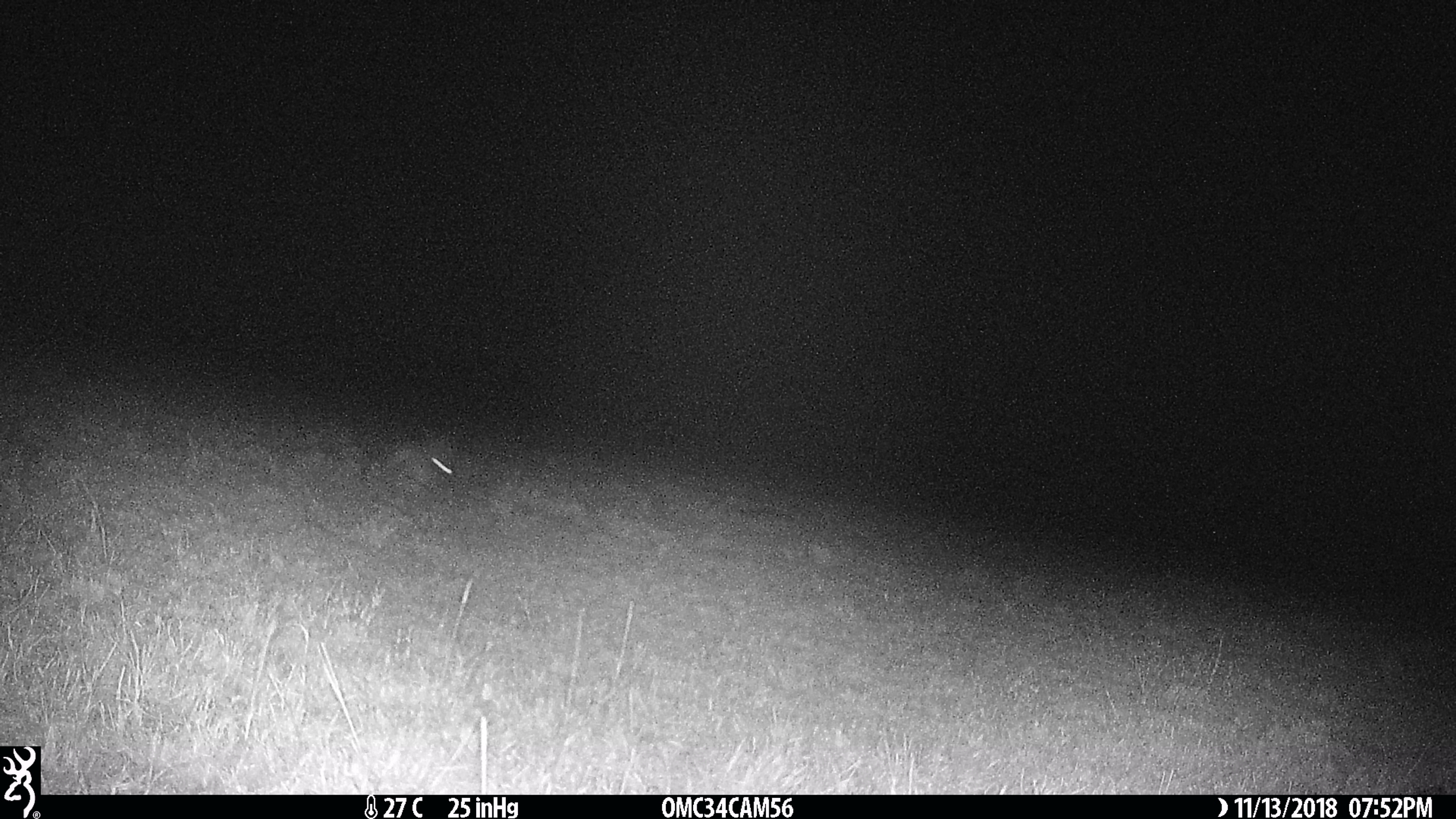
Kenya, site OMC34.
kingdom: Animalia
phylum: Chordata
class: Mammalia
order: Lagomorpha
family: Leporidae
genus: Lepus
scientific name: Lepus capensis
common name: cape hare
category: hare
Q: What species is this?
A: Hare (cape hare) (Lepus capensis).